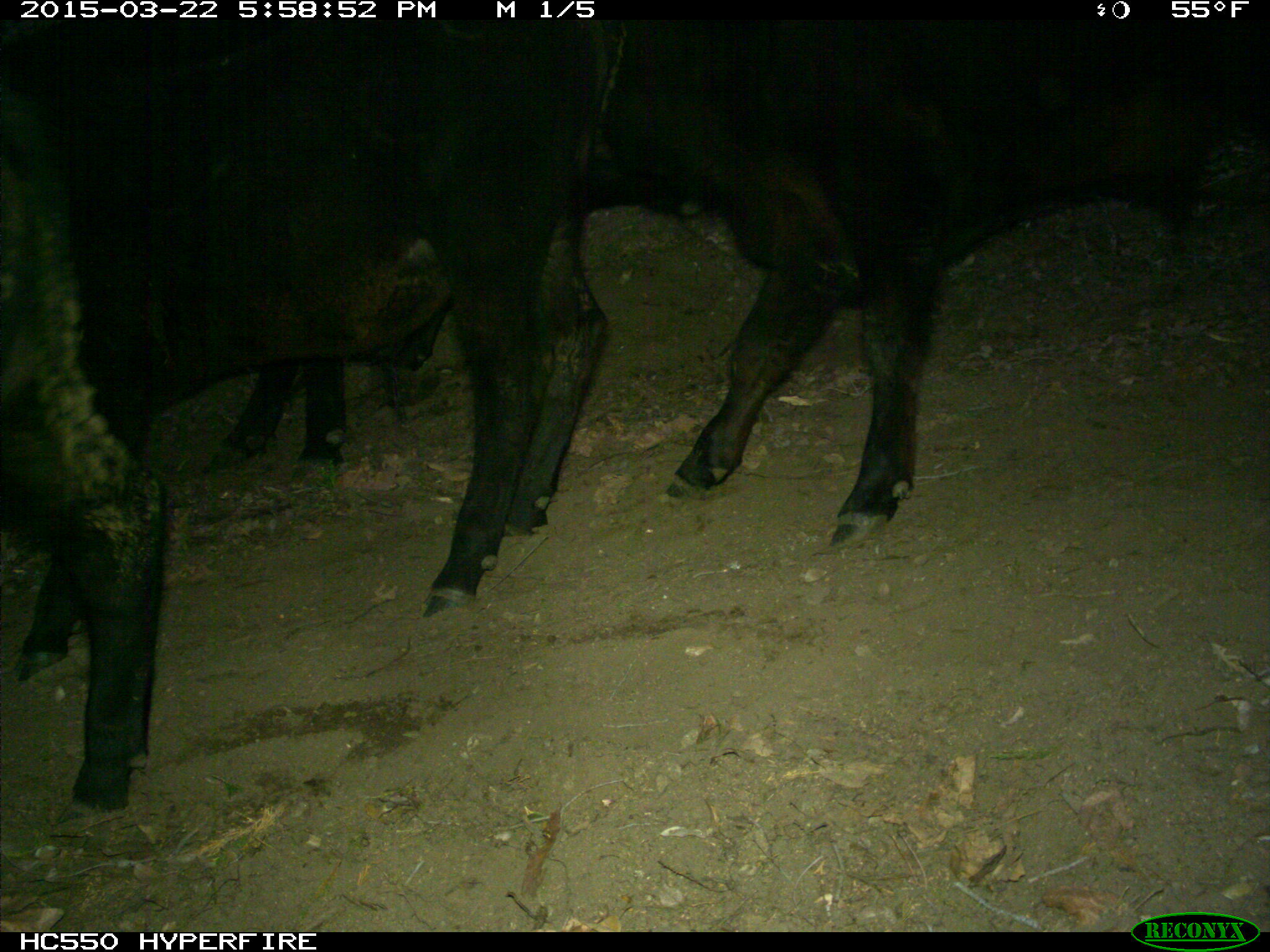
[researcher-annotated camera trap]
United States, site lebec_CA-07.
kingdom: Animalia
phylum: Chordata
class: Mammalia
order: Artiodactyla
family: Bovidae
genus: Bos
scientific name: Bos taurus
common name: domestic cow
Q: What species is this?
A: Bos taurus (domestic cow).